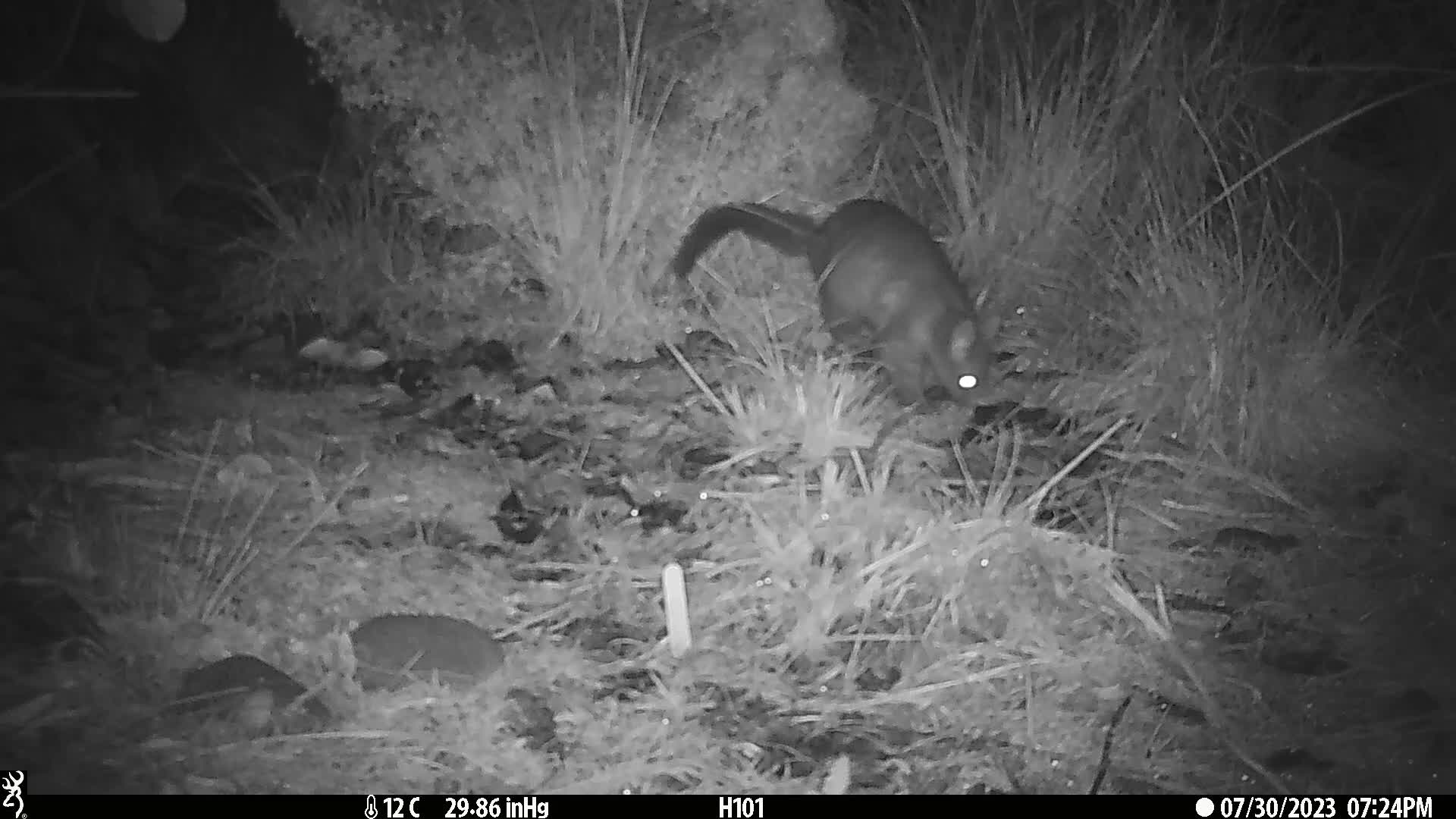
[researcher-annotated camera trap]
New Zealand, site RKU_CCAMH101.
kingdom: Animalia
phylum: Chordata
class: Mammalia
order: Diprotodontia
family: Phalangeridae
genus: Trichosurus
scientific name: Trichosurus vulpecula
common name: common brushtail possum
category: possum